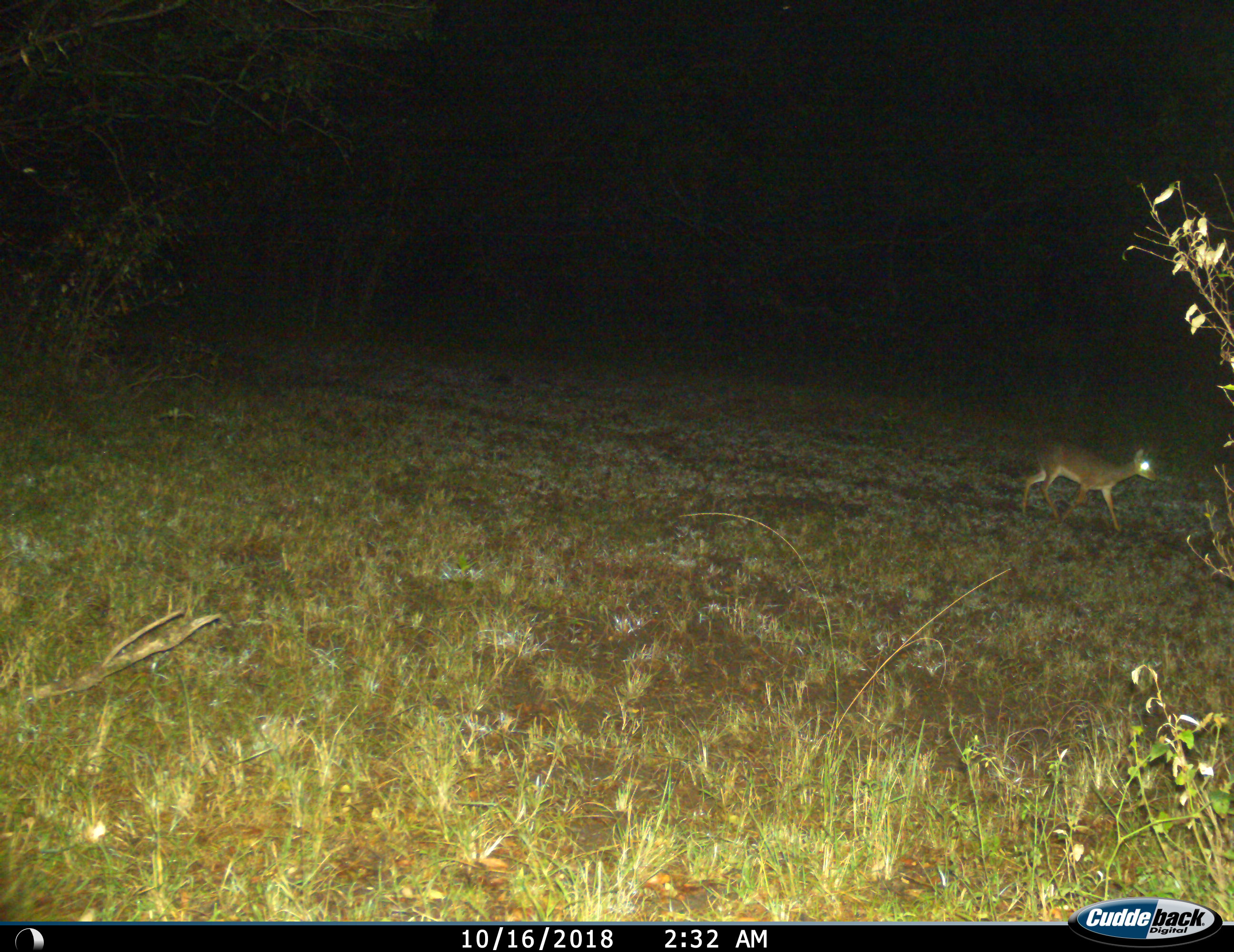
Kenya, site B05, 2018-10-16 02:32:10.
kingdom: Animalia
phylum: Chordata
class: Mammalia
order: Artiodactyla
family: Bovidae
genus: Madoqua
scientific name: Madoqua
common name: dikdik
Dikdik (Madoqua), count 1. Behavior (volunteer vote fractions): standing 0%, resting 0%, moving 100%, interacting 0%. Young present (vote fraction): 0%. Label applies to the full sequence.